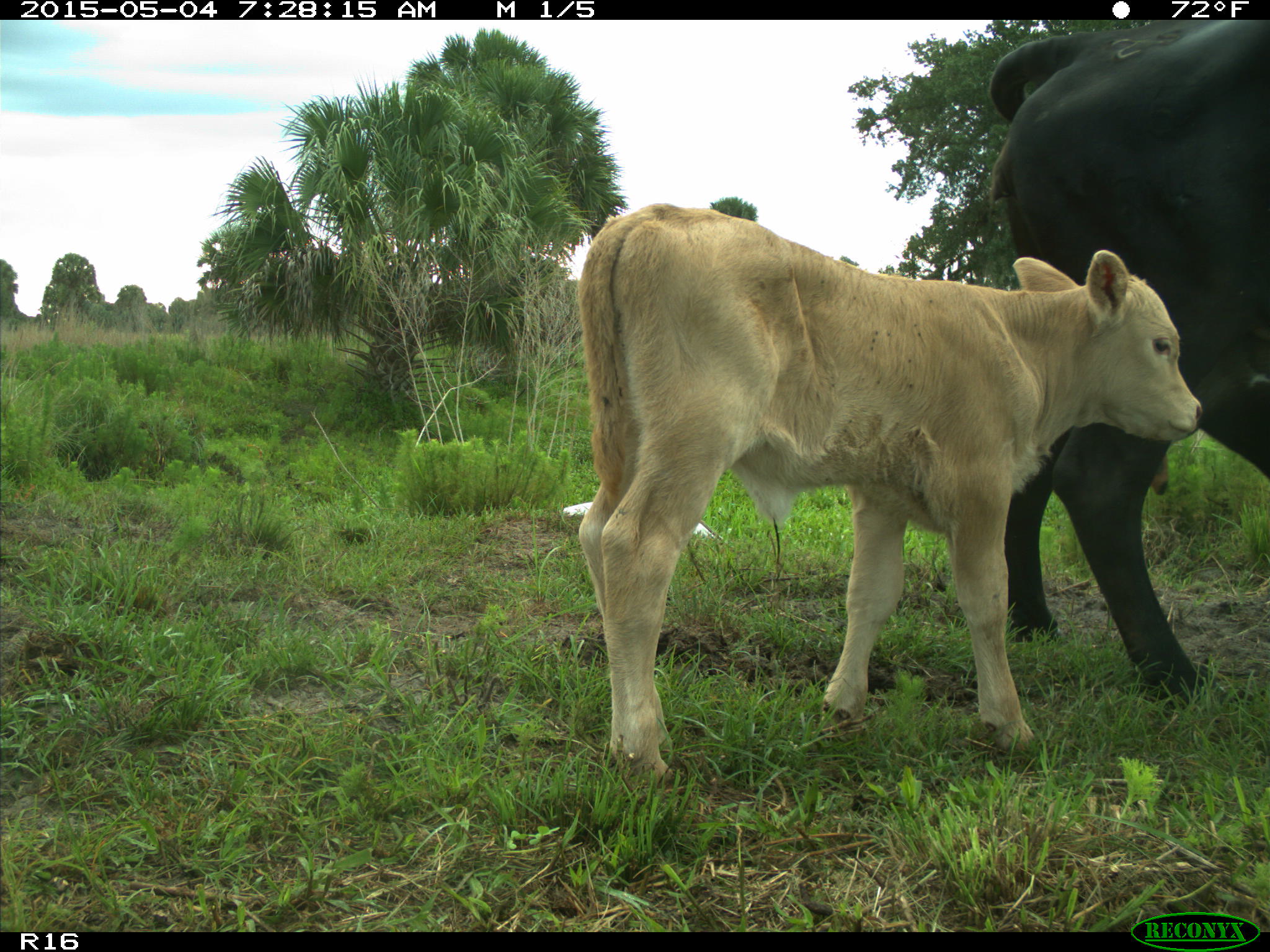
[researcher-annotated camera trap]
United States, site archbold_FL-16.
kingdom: Animalia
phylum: Chordata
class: Mammalia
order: Artiodactyla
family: Bovidae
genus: Bos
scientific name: Bos taurus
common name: domestic cow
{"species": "Bos taurus (domestic cow)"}